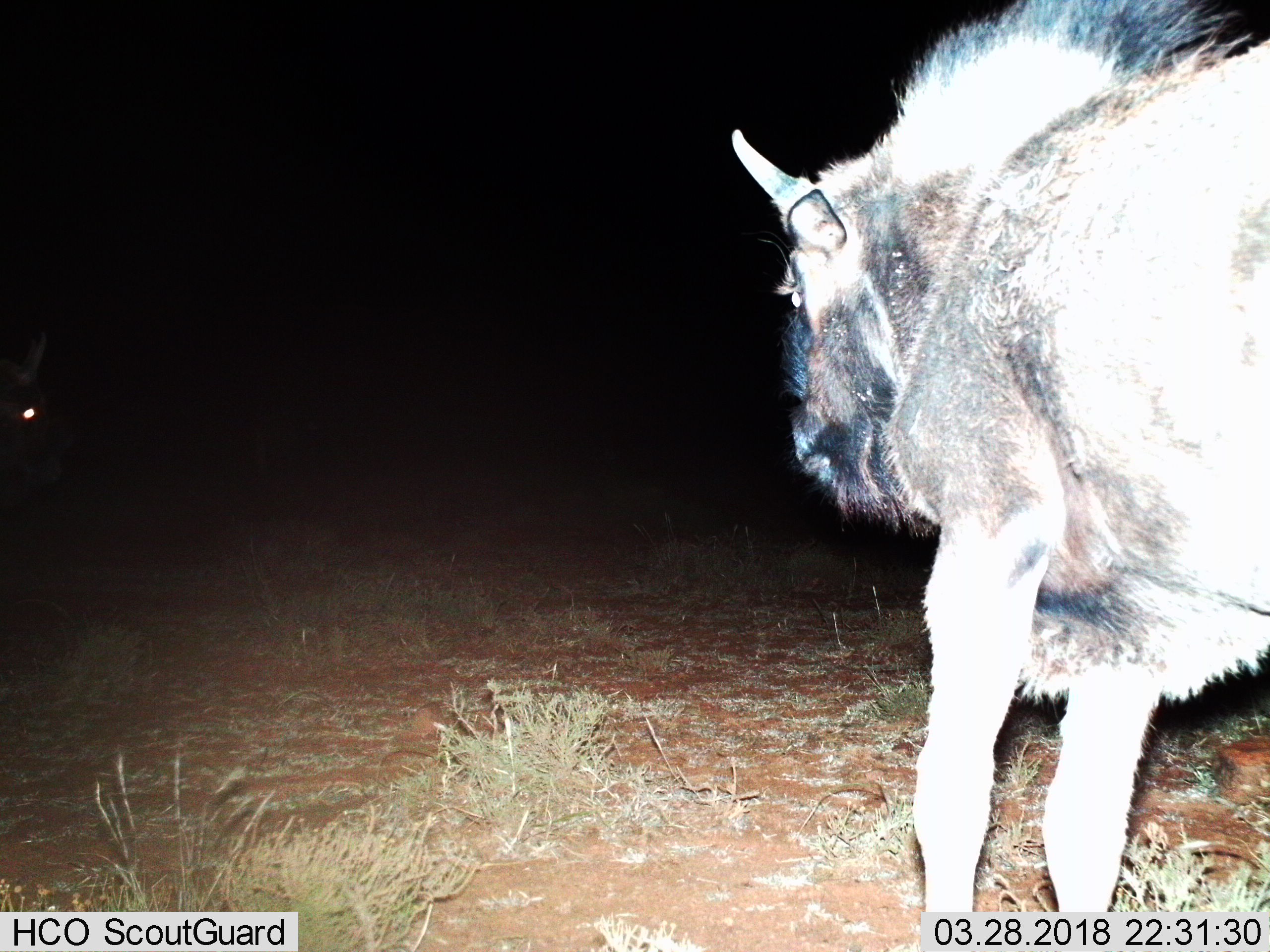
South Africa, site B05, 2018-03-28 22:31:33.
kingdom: Animalia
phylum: Chordata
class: Mammalia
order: Artiodactyla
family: Bovidae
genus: Connochaetes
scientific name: Connochaetes gnou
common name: black wildebeest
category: wildebeestblack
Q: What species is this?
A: Wildebeestblack (black wildebeest) (Connochaetes gnou).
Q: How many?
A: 2.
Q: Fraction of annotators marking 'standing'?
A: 62%.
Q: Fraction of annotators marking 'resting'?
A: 0%.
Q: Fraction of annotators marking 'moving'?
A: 38%.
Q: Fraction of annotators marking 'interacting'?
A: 0%.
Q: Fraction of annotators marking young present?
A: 0%.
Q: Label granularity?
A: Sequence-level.